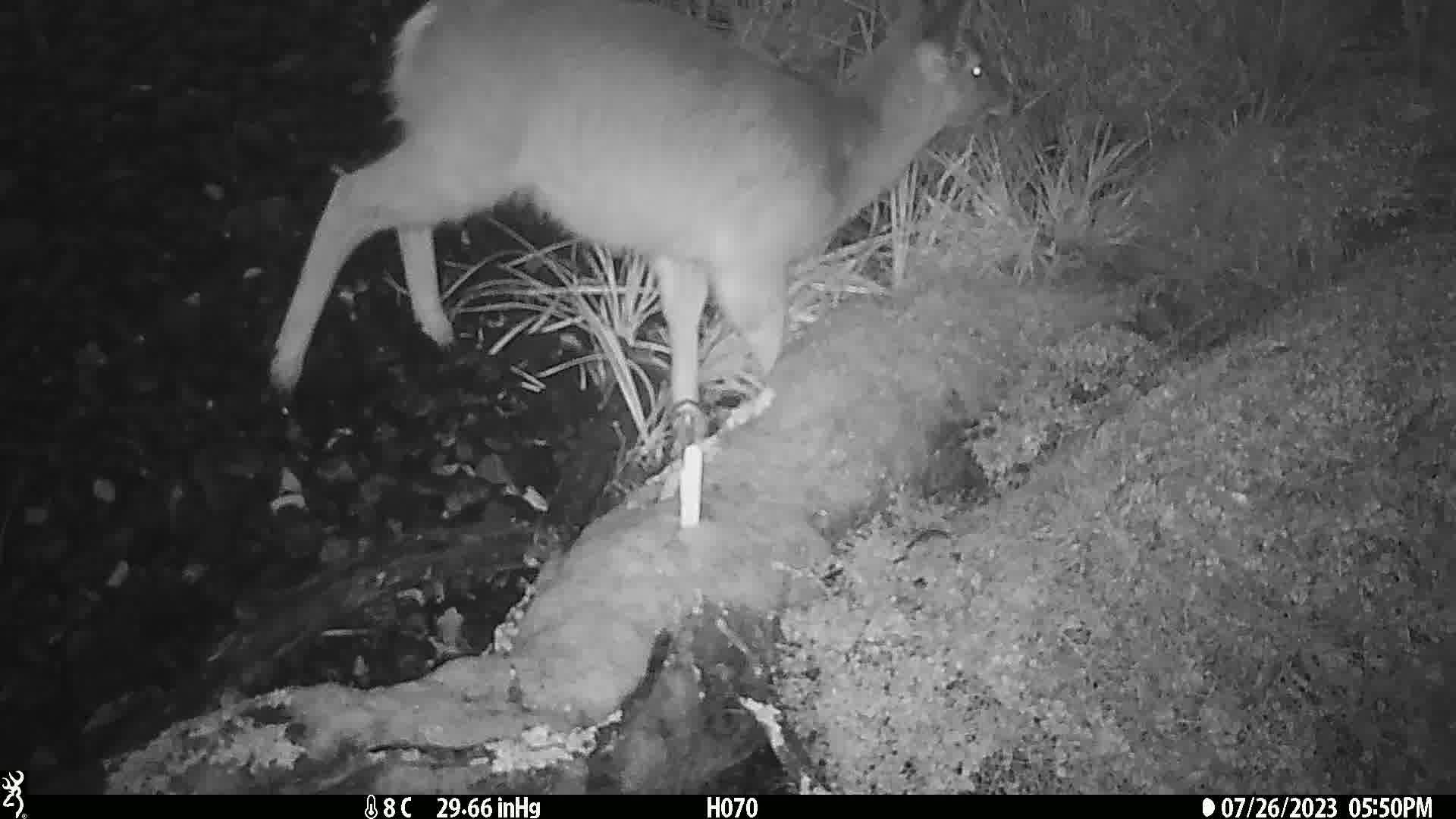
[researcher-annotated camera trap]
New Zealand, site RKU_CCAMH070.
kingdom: Animalia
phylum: Chordata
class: Mammalia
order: Artiodactyla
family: Cervidae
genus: Odocoileus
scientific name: Odocoileus virginianus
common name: white-tailed deer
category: white tailed deer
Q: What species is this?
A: White tailed deer (white-tailed deer) (Odocoileus virginianus).